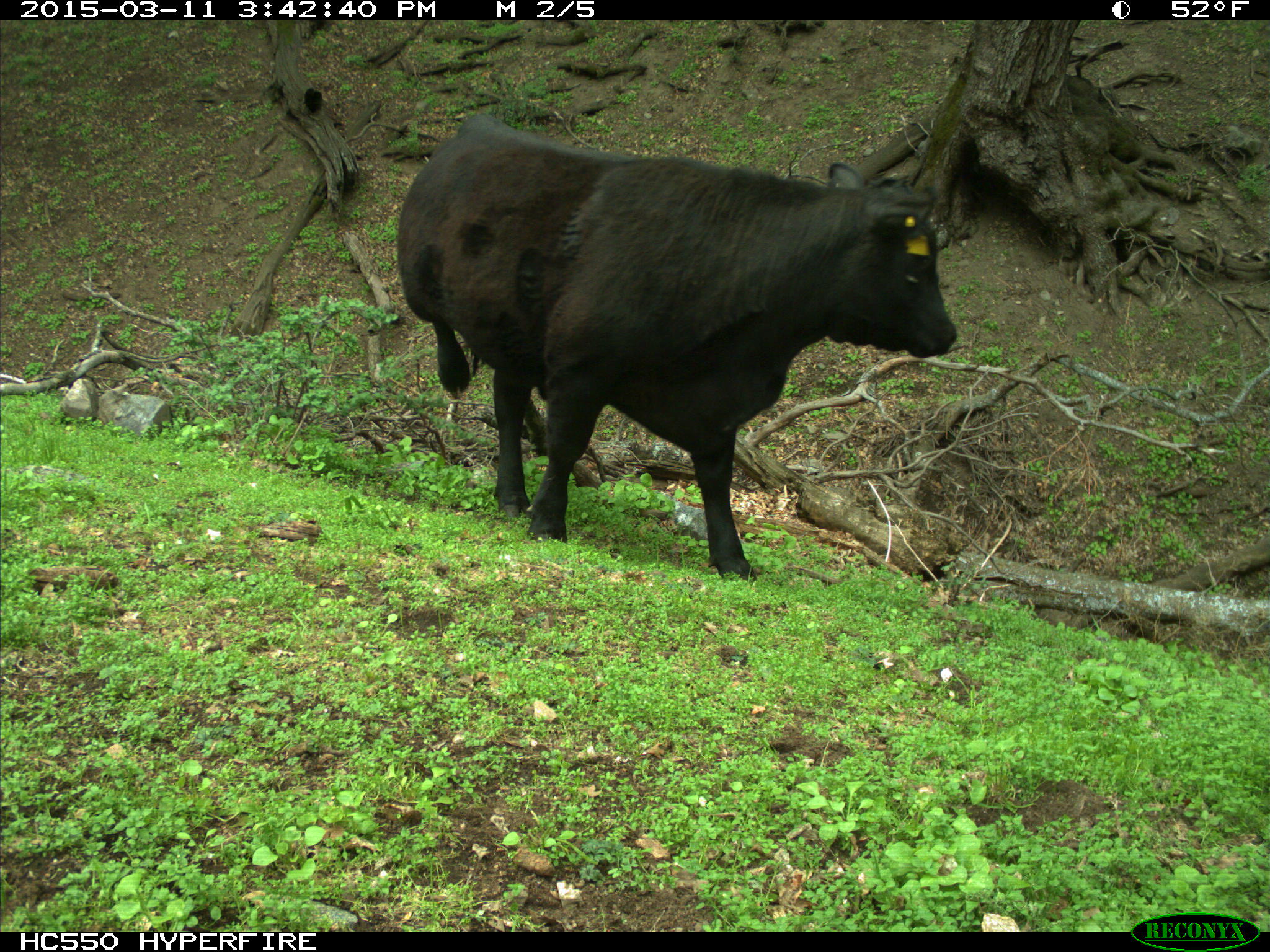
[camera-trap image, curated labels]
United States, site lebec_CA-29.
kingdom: Animalia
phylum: Chordata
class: Mammalia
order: Artiodactyla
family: Bovidae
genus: Bos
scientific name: Bos taurus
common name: domestic cow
Bos taurus (domestic cow).